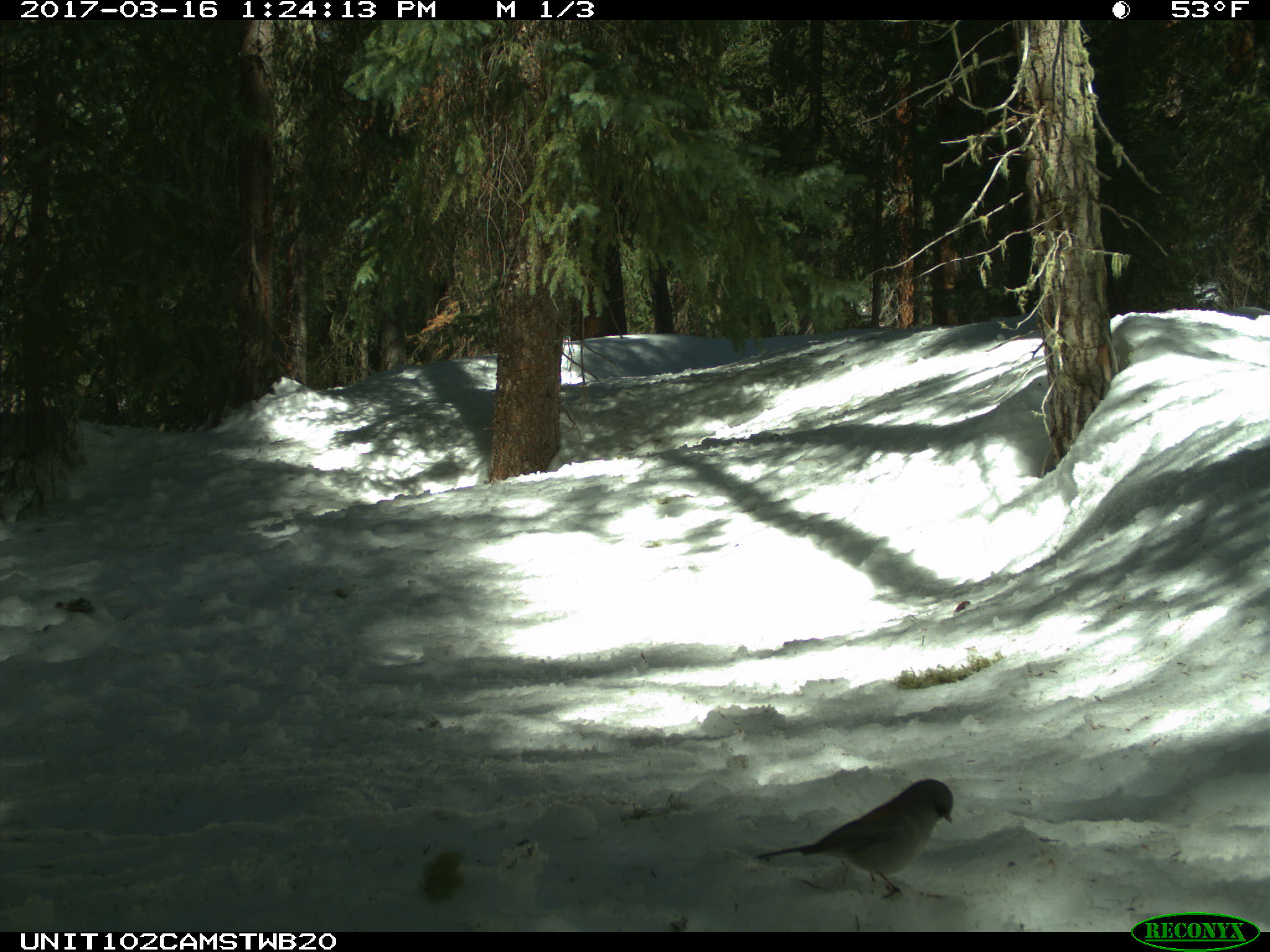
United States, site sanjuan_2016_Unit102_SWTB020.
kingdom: Animalia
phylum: Chordata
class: Aves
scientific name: Aves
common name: birds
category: unidentified bird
Unidentified bird (birds) (Aves).